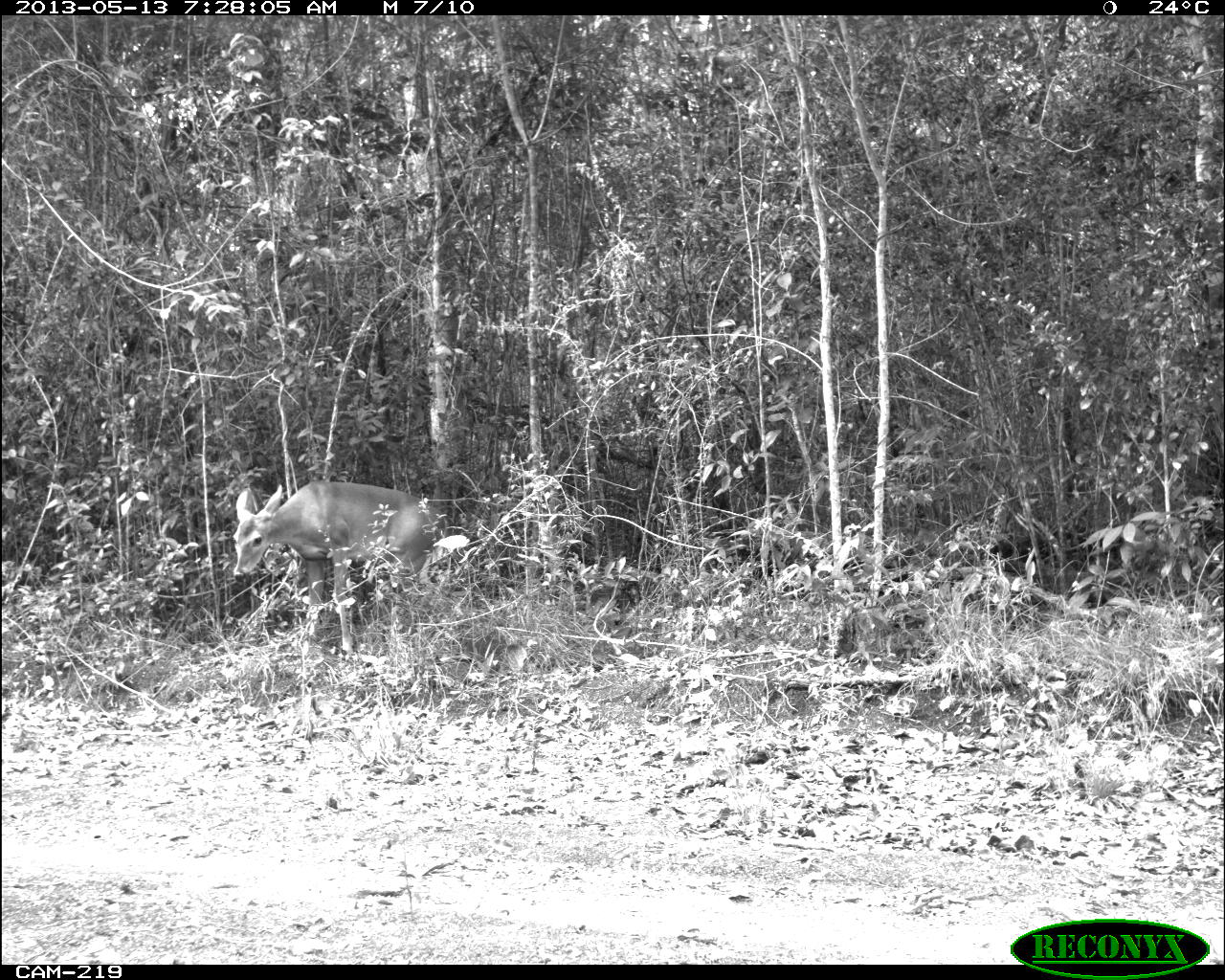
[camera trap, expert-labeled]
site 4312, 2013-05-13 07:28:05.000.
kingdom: Animalia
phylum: Chordata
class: Mammalia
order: Artiodactyla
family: Cervidae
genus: Odocoileus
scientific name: Odocoileus virginianus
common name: white-tailed deer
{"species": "Odocoileus virginianus (white-tailed deer)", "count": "1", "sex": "female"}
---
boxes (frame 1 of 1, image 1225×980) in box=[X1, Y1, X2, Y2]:
odocoileus virginianus: box=[230, 479, 449, 652]